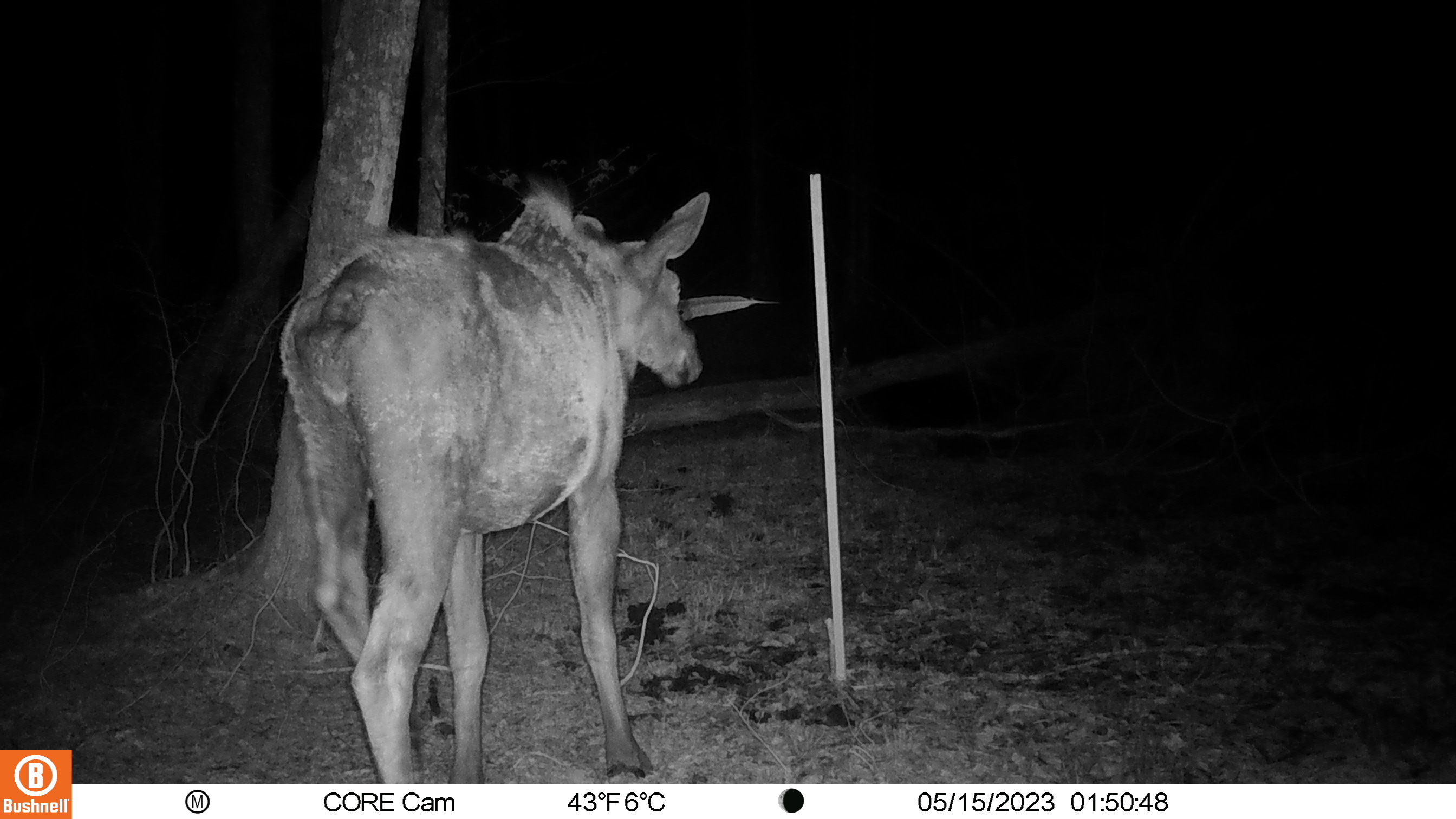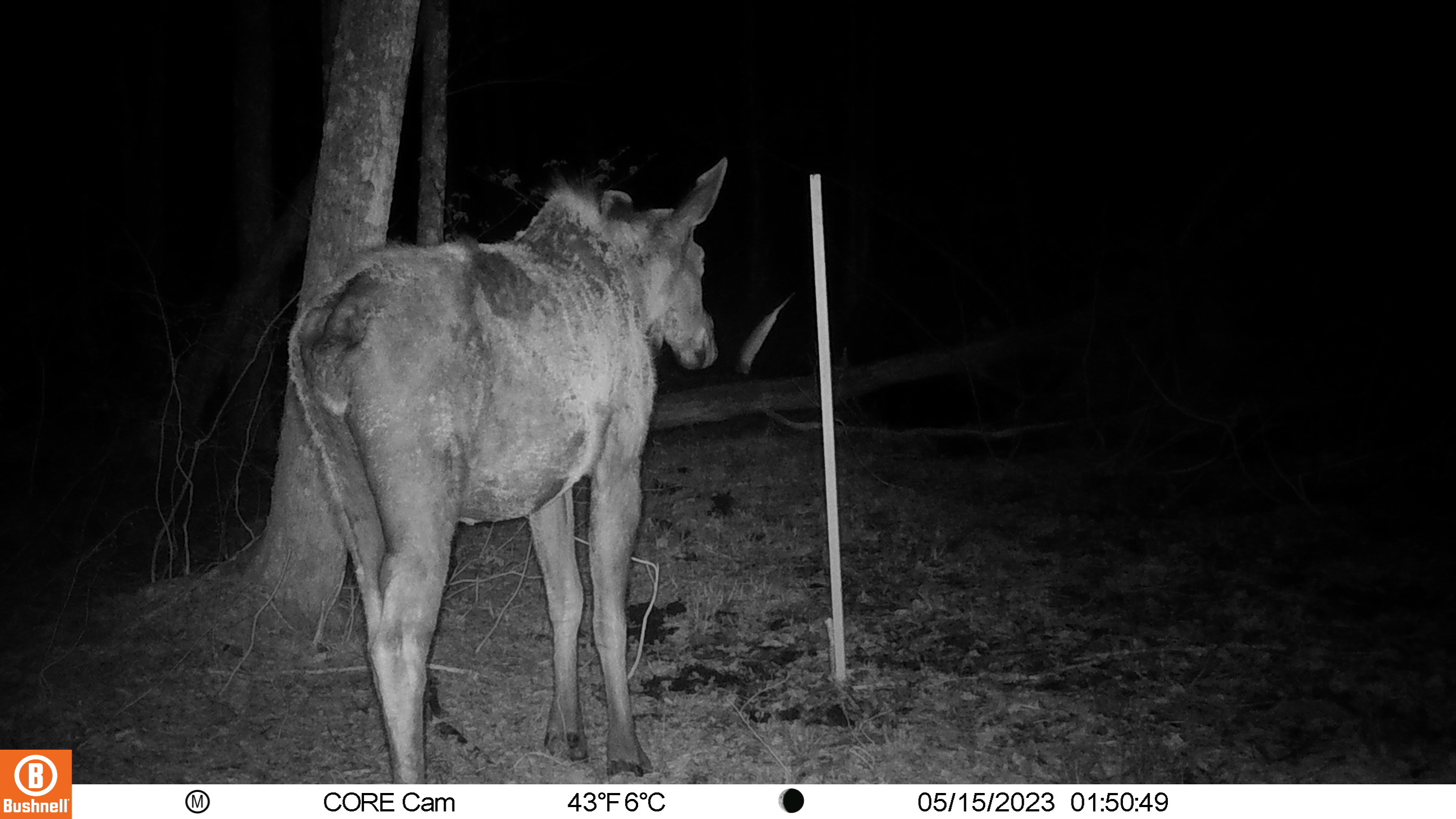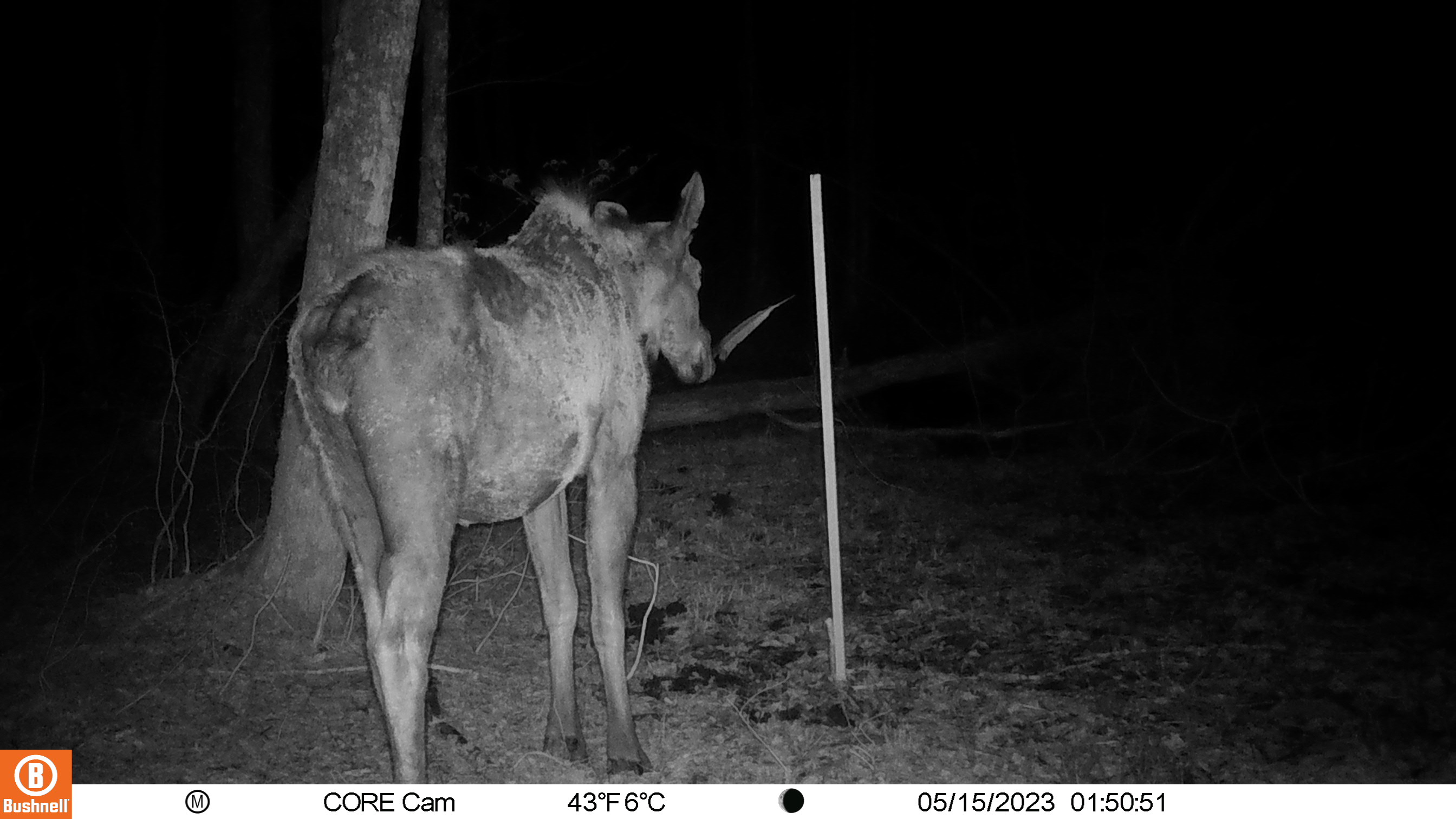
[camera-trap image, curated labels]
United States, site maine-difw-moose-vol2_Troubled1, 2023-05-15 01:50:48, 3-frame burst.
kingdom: Animalia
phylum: Chordata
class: Mammalia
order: Artiodactyla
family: Cervidae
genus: Alces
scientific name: Alces alces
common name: moose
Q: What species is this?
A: Moose (Alces alces).